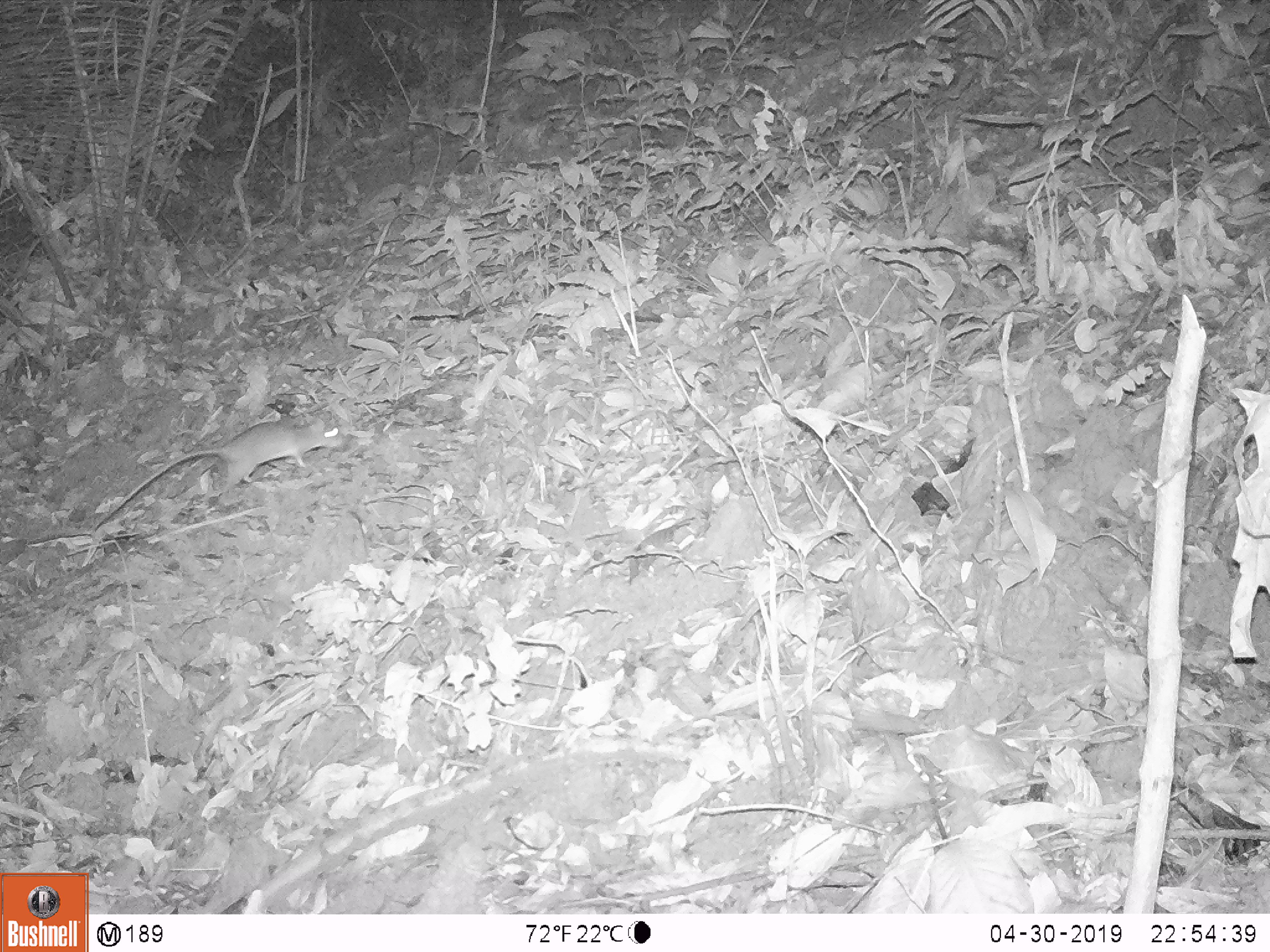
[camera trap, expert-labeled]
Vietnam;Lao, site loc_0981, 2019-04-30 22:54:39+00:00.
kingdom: Animalia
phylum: Chordata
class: Mammalia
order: Rodentia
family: Muridae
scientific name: Muridae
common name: old-world mice and rats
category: unidentified murid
Unidentified murid (old-world mice and rats) (Muridae). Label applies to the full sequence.